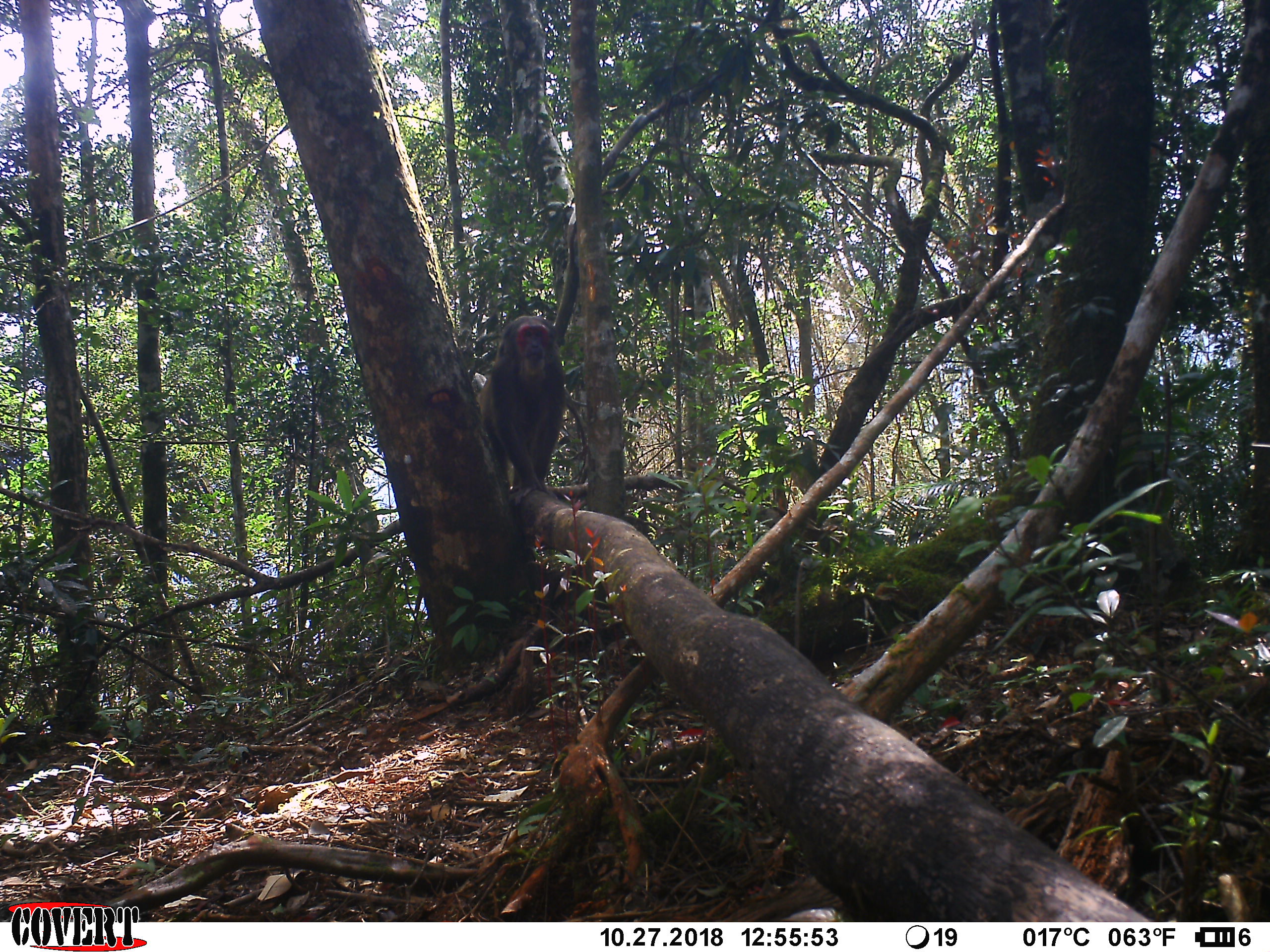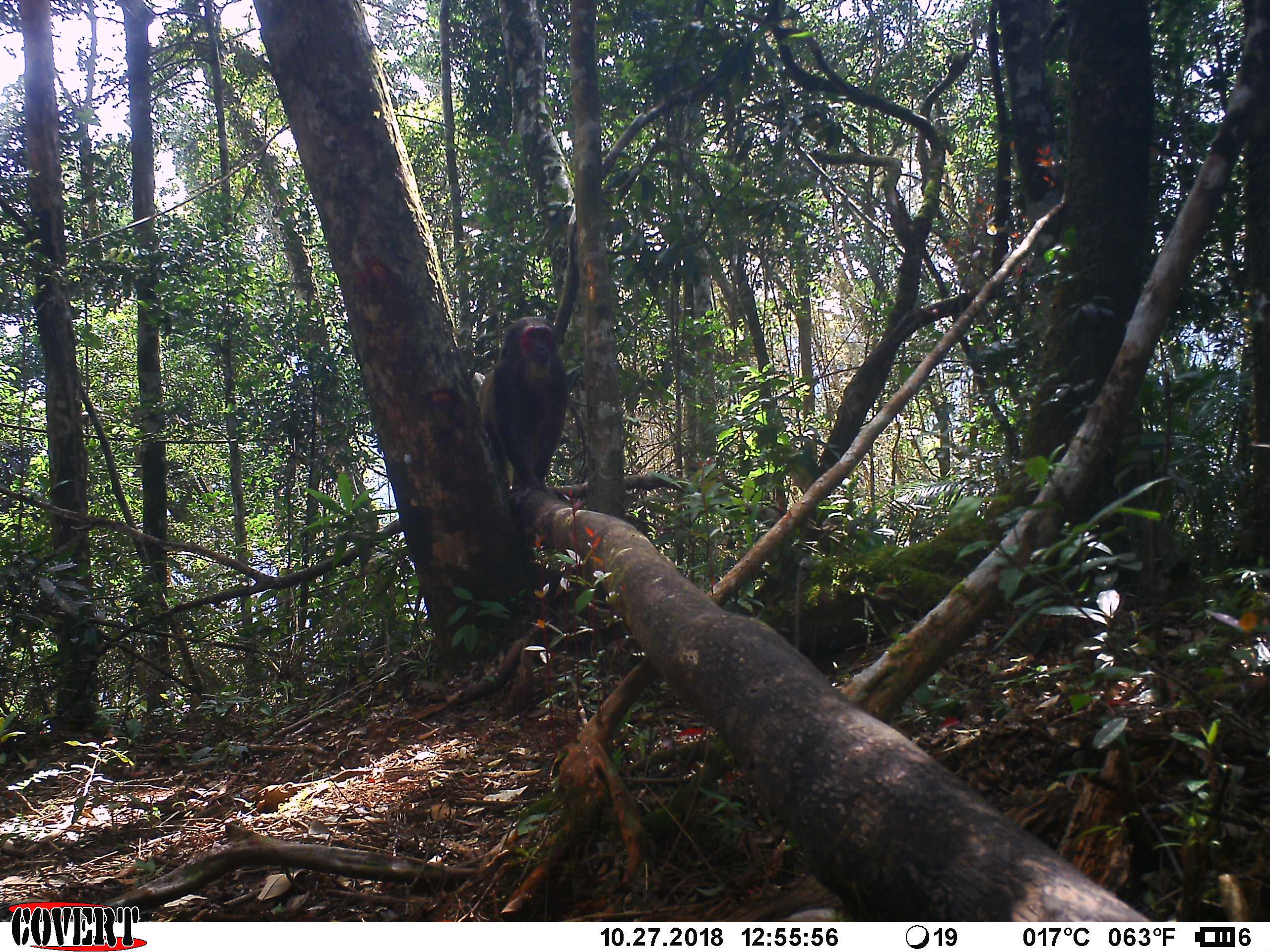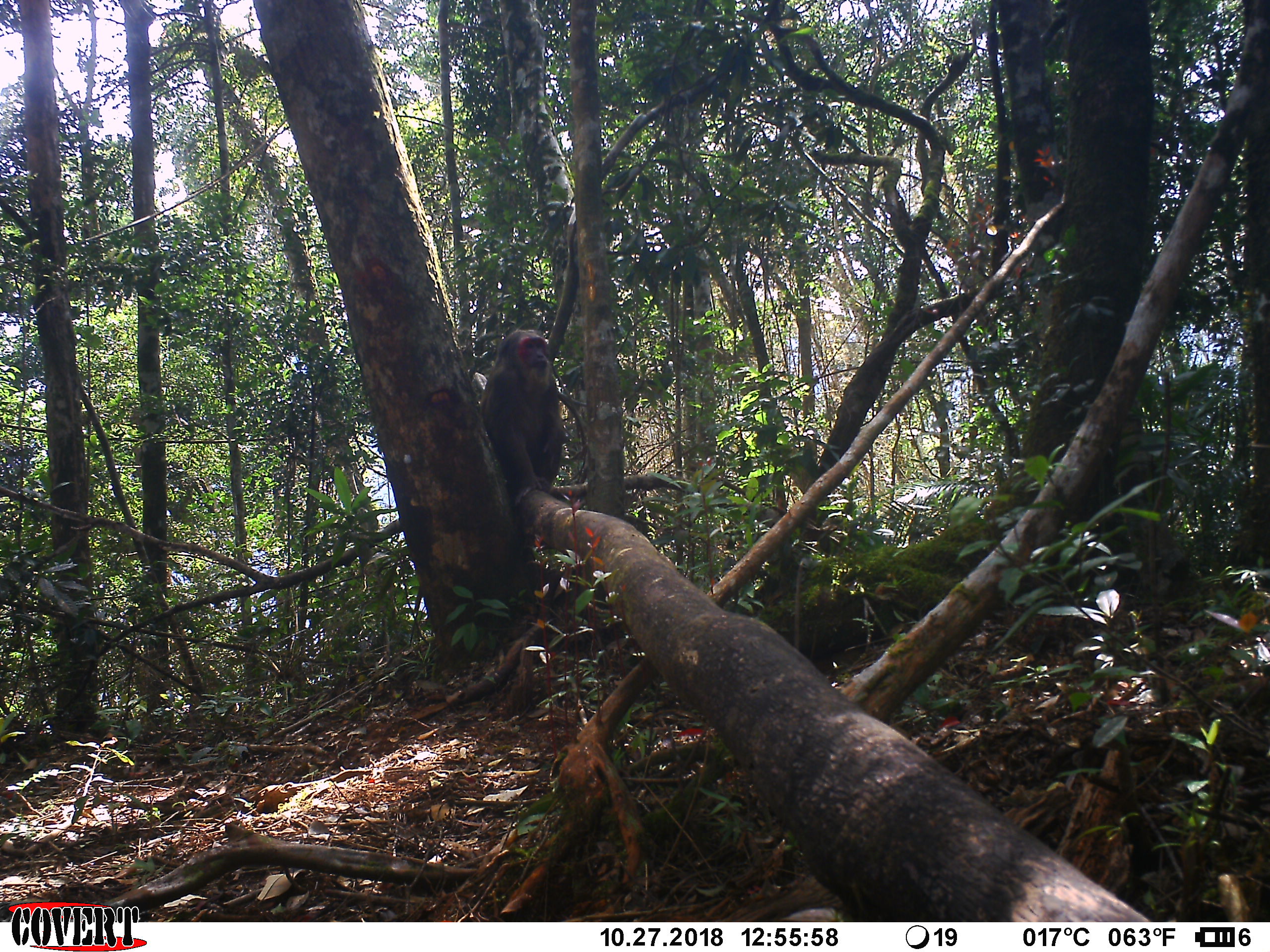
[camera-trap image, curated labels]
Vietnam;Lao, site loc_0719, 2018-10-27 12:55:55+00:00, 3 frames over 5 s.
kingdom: Animalia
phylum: Chordata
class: Mammalia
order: Primates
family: Cercopithecidae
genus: Macaca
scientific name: Macaca arctoides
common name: stump-tailed macaque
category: stump tailed macaque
Stump tailed macaque (stump-tailed macaque) (Macaca arctoides). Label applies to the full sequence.